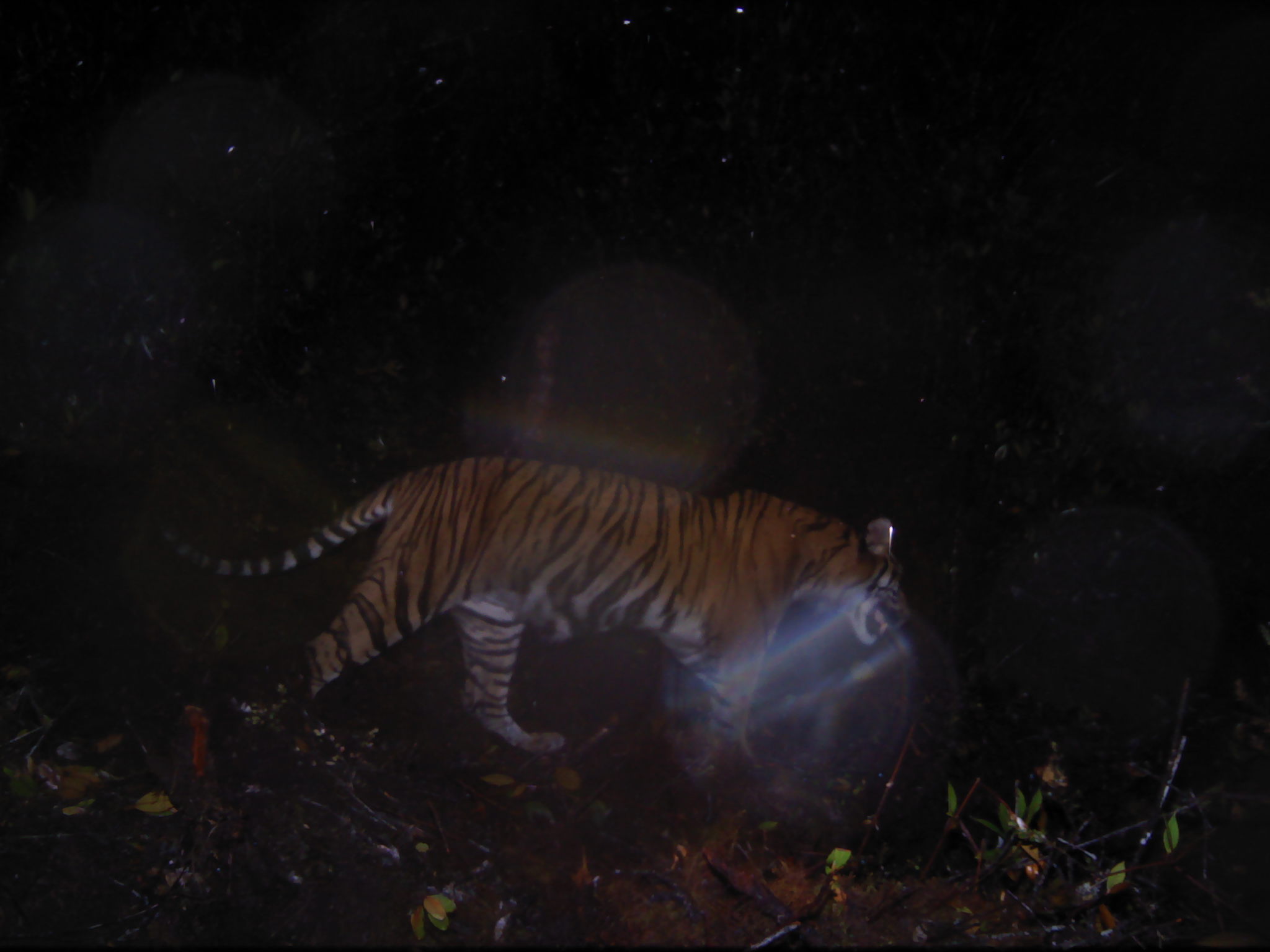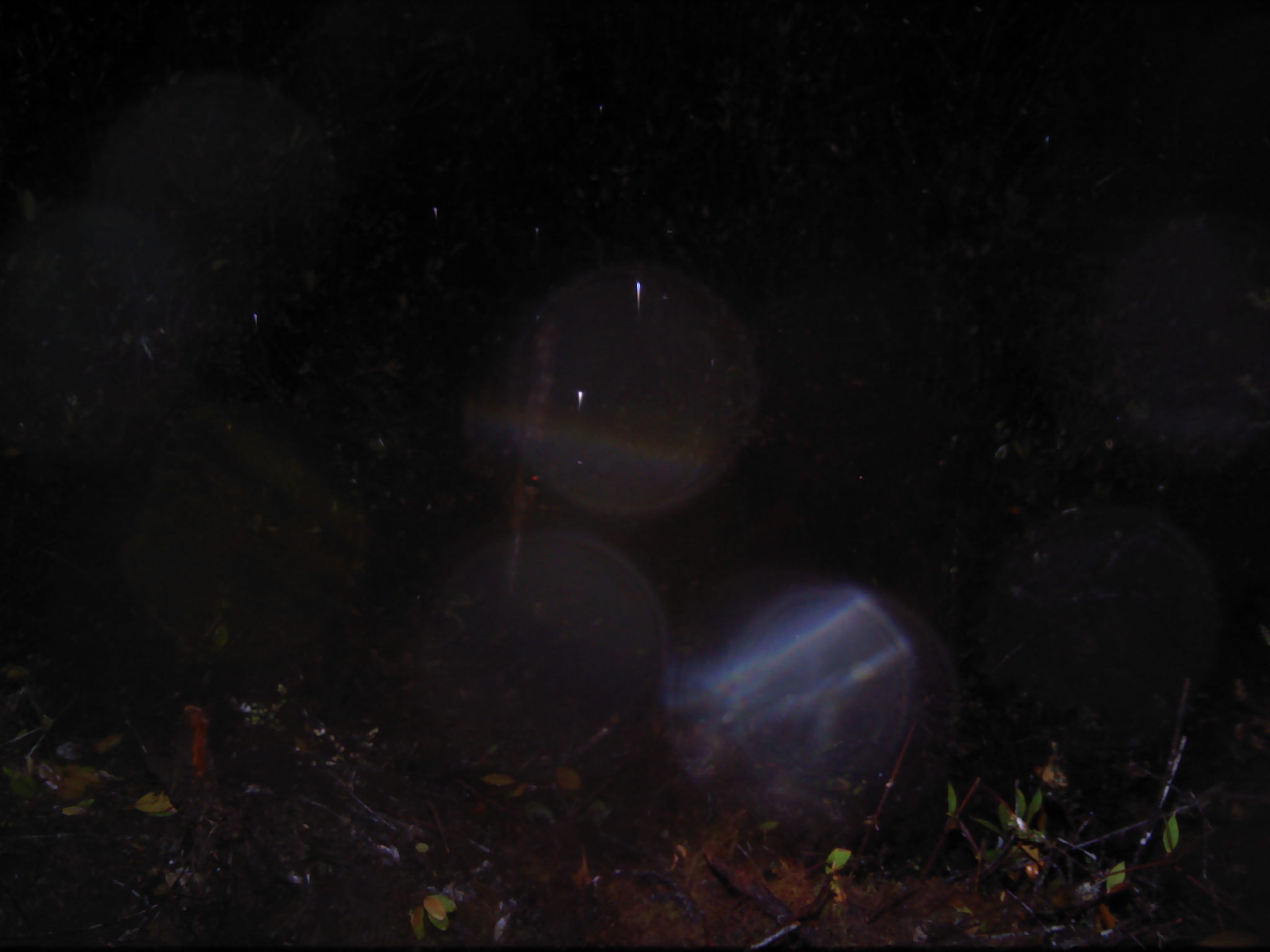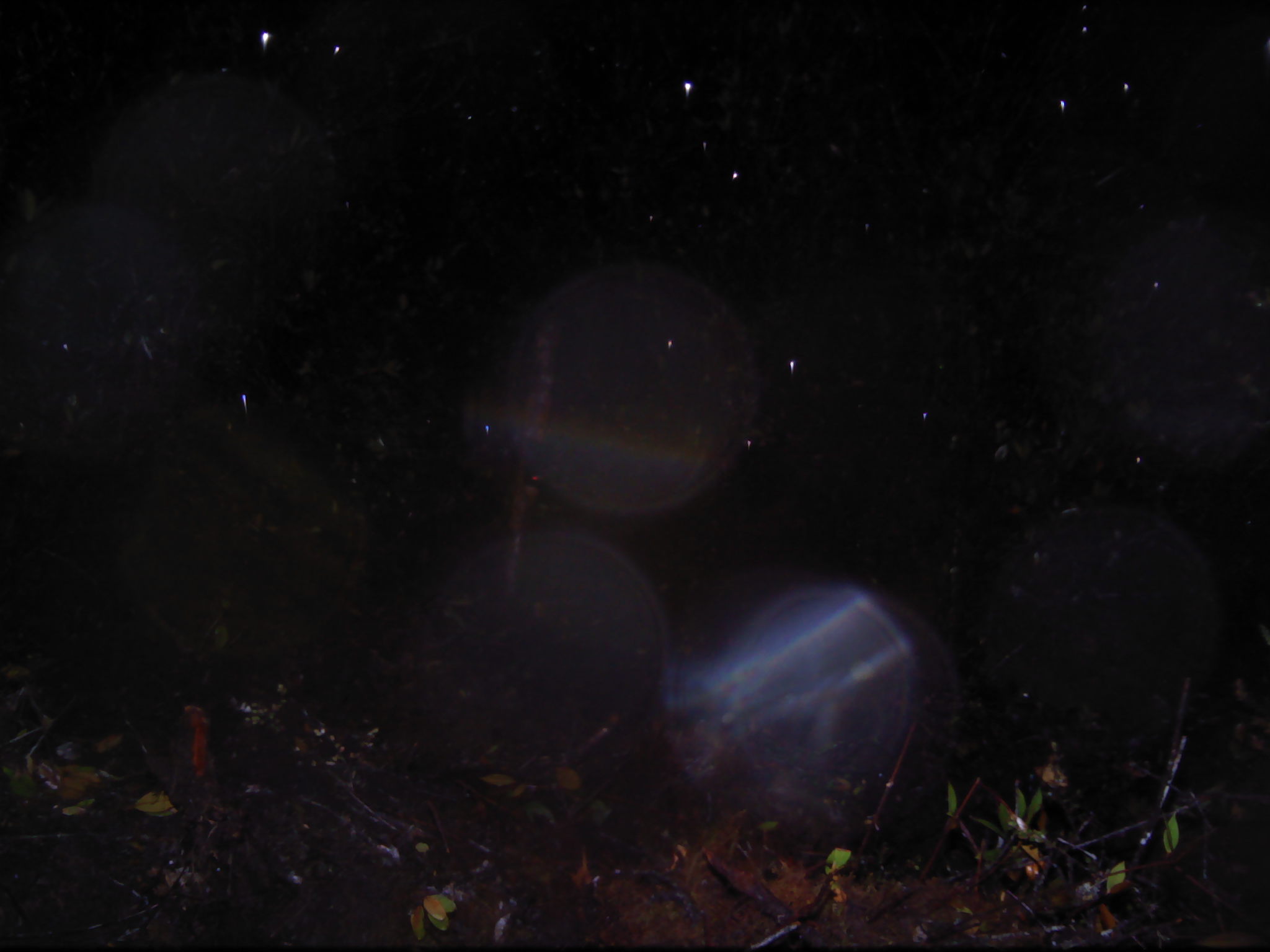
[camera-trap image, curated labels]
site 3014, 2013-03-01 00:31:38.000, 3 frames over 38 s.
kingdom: Animalia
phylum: Chordata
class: Mammalia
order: Carnivora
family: Felidae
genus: Panthera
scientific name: Panthera tigris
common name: tiger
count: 1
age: adult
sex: female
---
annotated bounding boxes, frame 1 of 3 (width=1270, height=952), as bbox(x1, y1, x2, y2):
panthera tigris: bbox(160, 453, 912, 752)